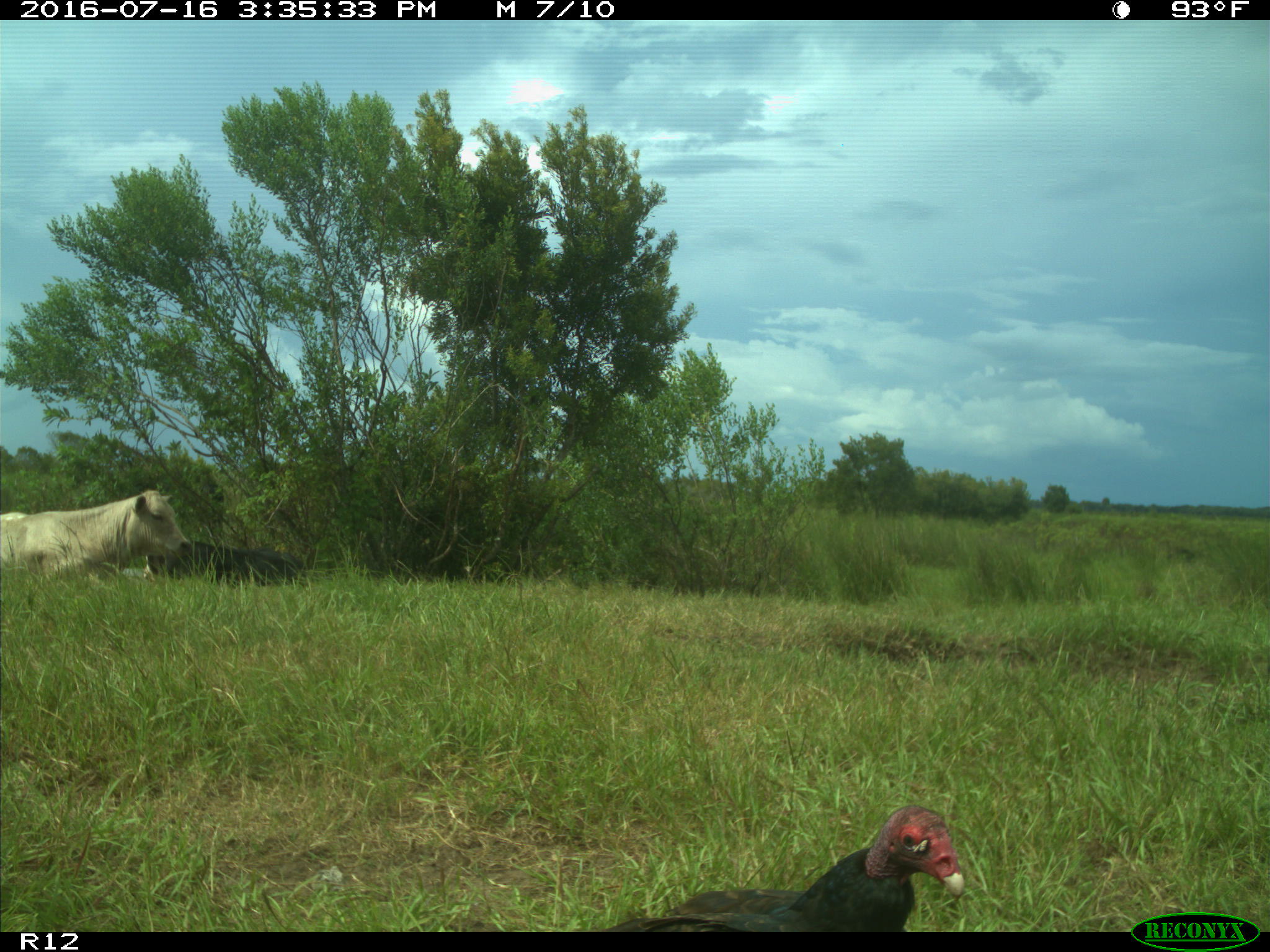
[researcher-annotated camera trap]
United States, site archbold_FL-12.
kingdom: Animalia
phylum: Chordata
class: Mammalia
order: Artiodactyla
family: Bovidae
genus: Bos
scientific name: Bos taurus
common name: domestic cow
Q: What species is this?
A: Bos taurus (domestic cow).